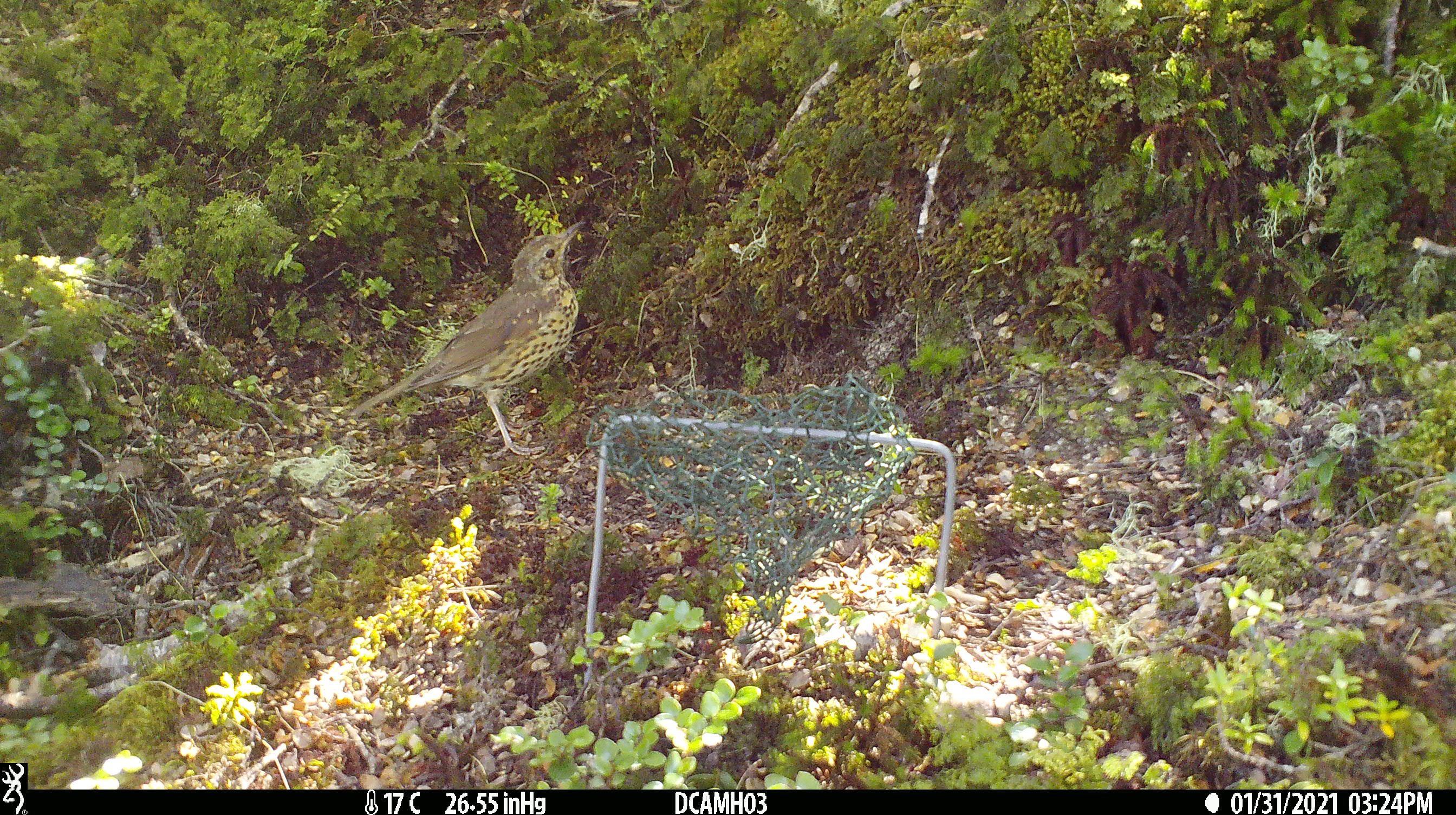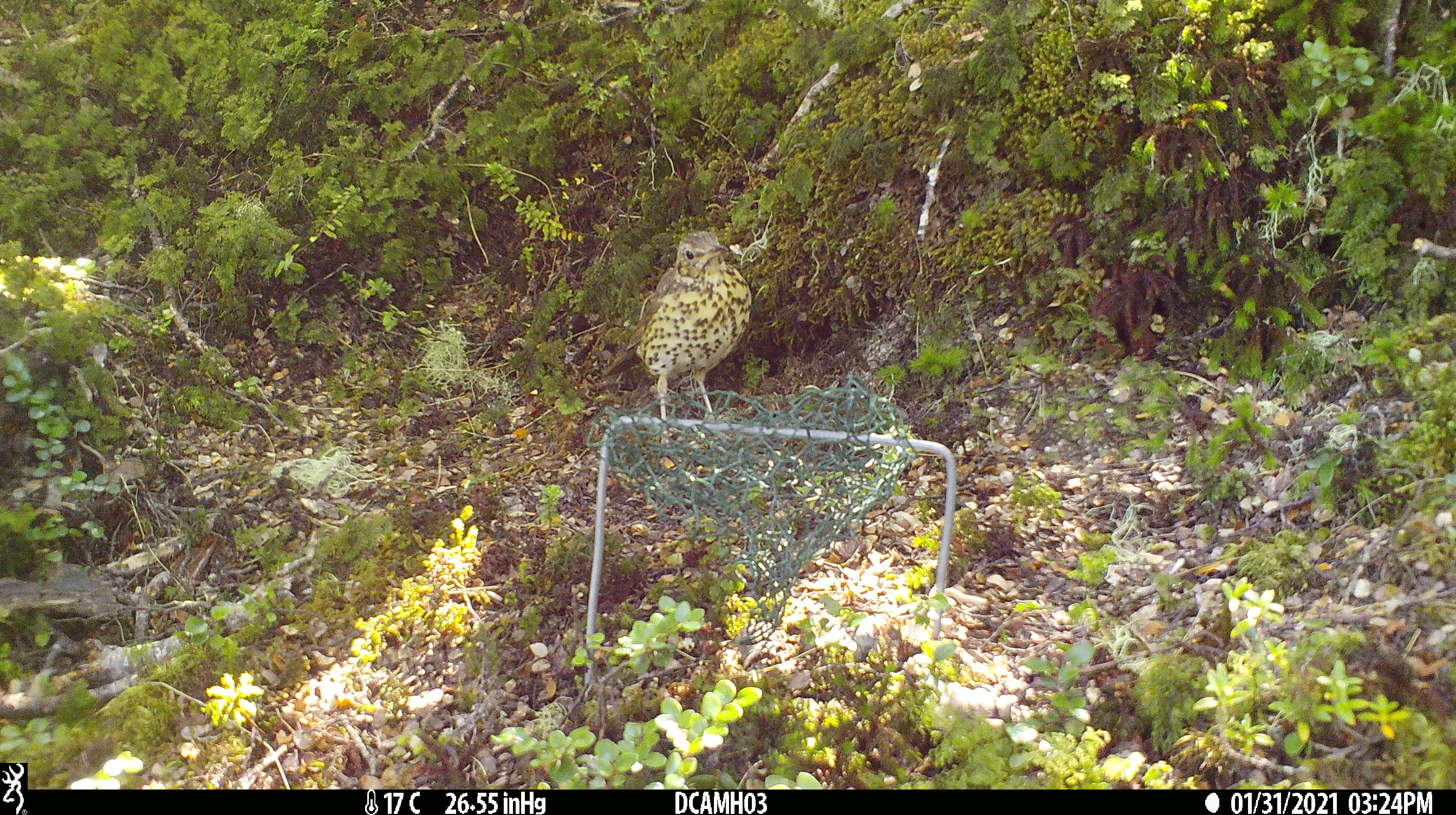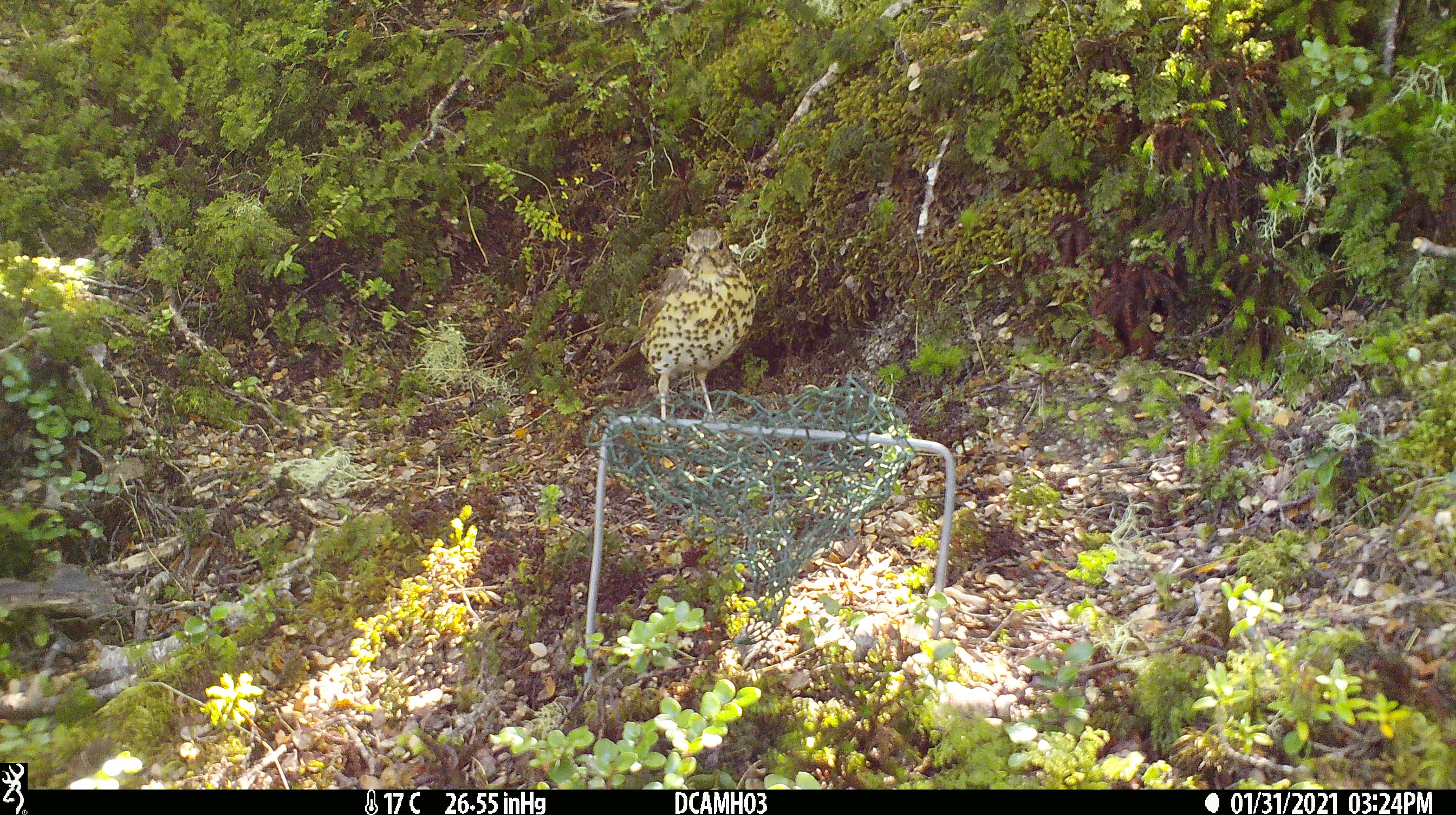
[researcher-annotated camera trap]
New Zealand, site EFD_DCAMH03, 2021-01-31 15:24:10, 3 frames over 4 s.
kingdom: Animalia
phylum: Chordata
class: Aves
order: Passeriformes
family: Turdidae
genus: Turdus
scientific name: Turdus philomelos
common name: song thrush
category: thrush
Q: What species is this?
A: Thrush (song thrush) (Turdus philomelos).